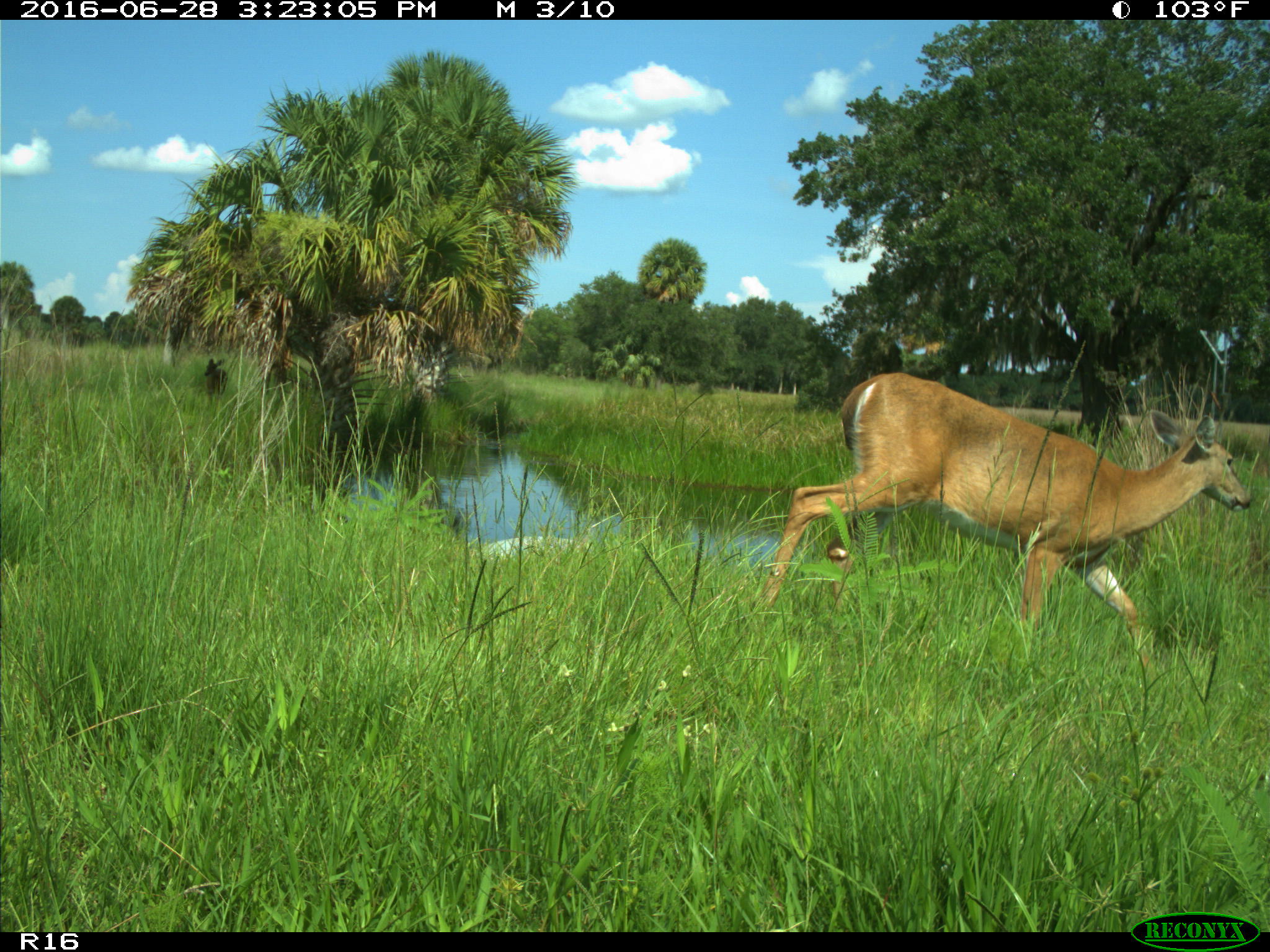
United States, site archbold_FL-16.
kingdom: Animalia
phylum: Chordata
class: Mammalia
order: Artiodactyla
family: Cervidae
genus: Odocoileus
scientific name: Odocoileus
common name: deer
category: unidentified deer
Unidentified deer (deer) (Odocoileus).